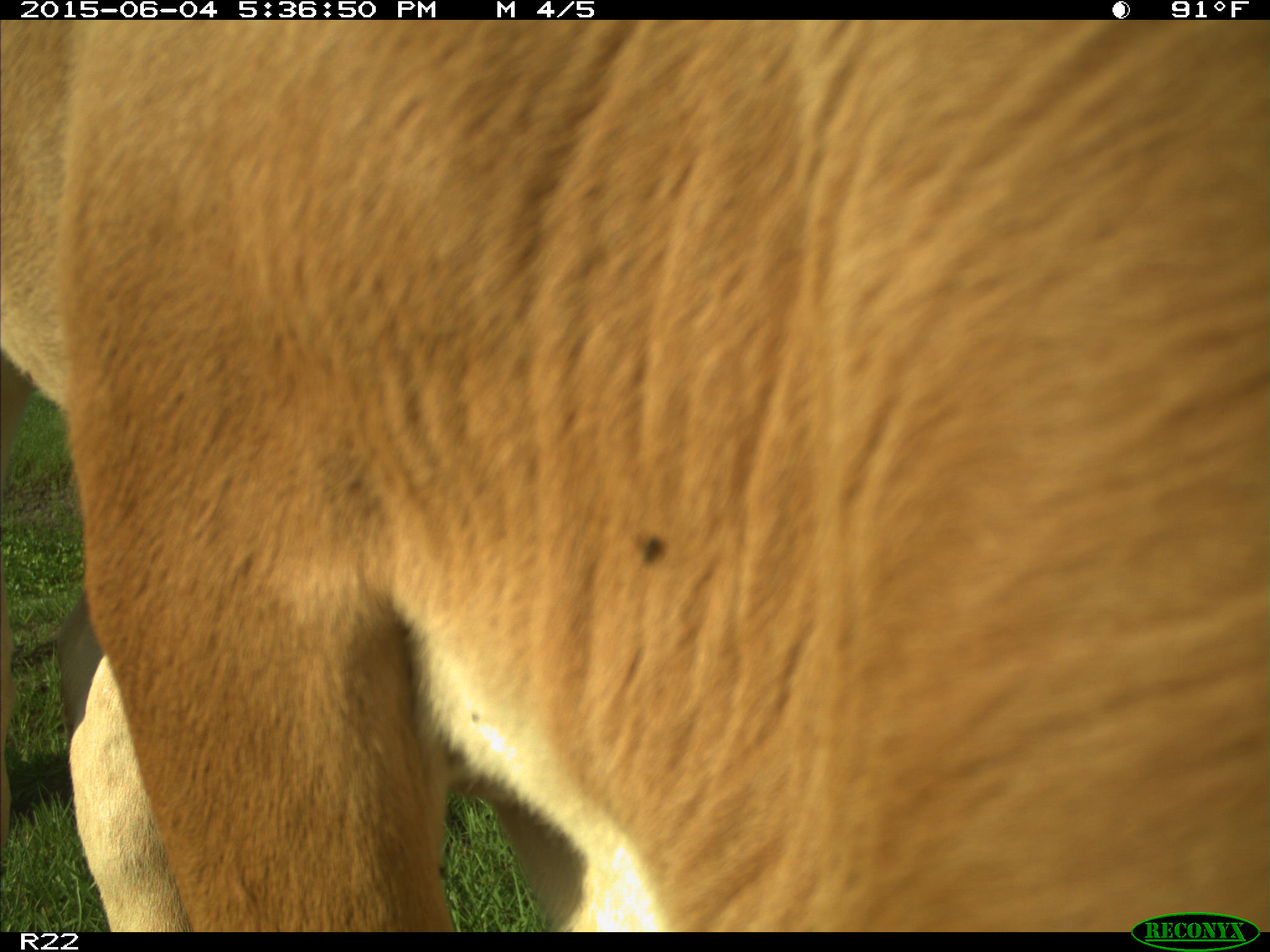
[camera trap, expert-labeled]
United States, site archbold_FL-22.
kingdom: Animalia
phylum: Chordata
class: Mammalia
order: Artiodactyla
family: Bovidae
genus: Bos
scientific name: Bos taurus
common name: domestic cow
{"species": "Bos taurus (domestic cow)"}